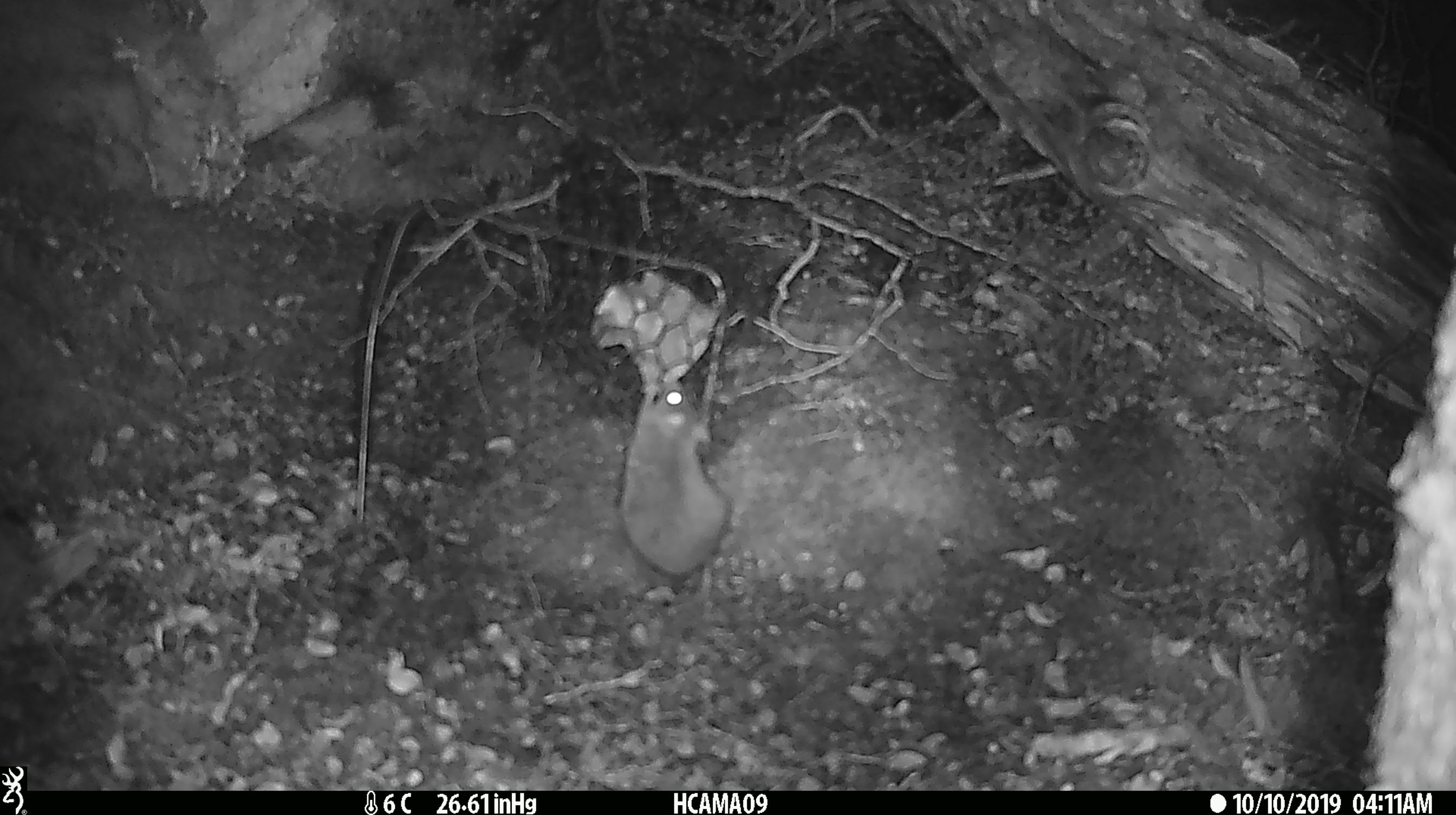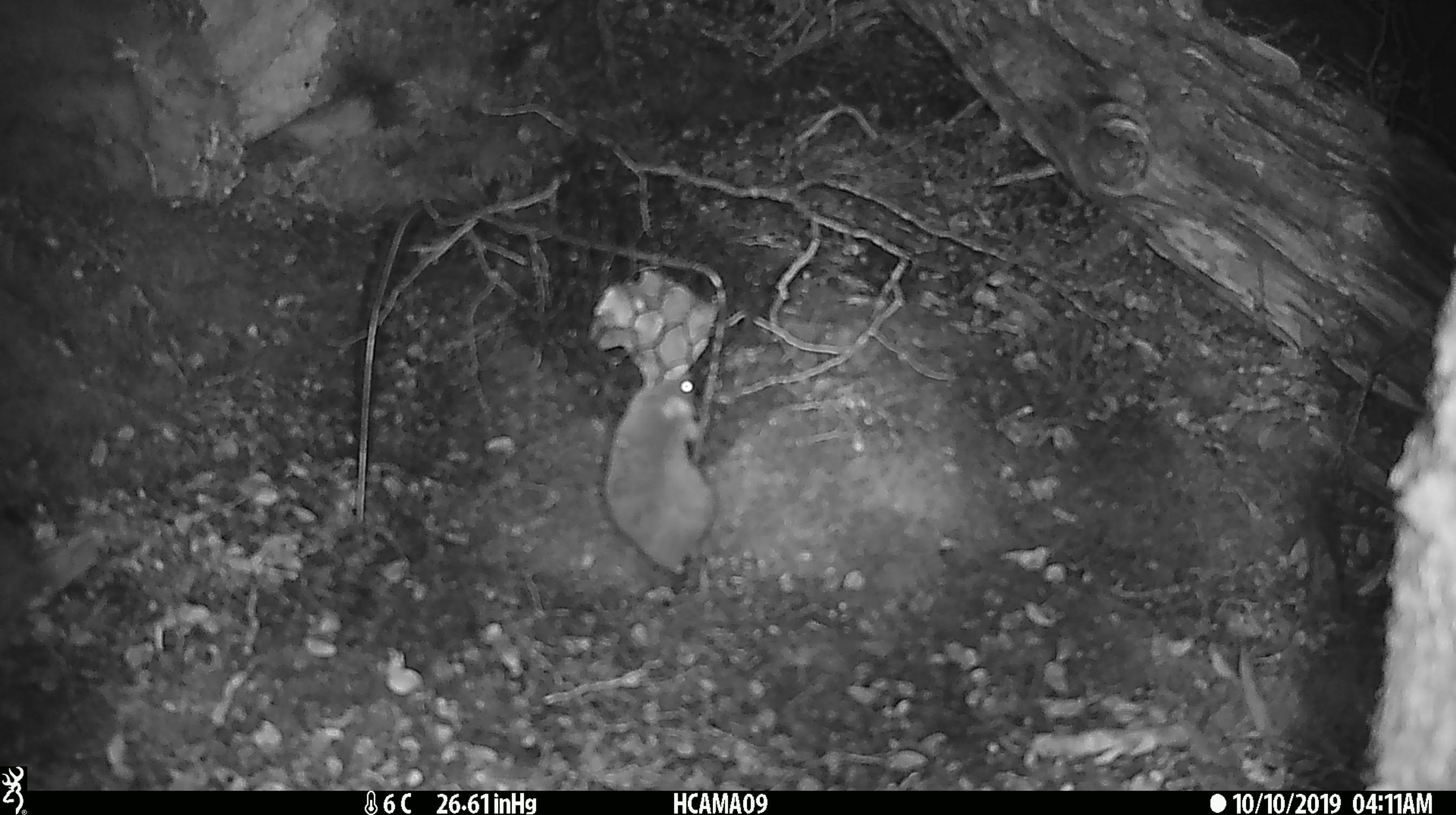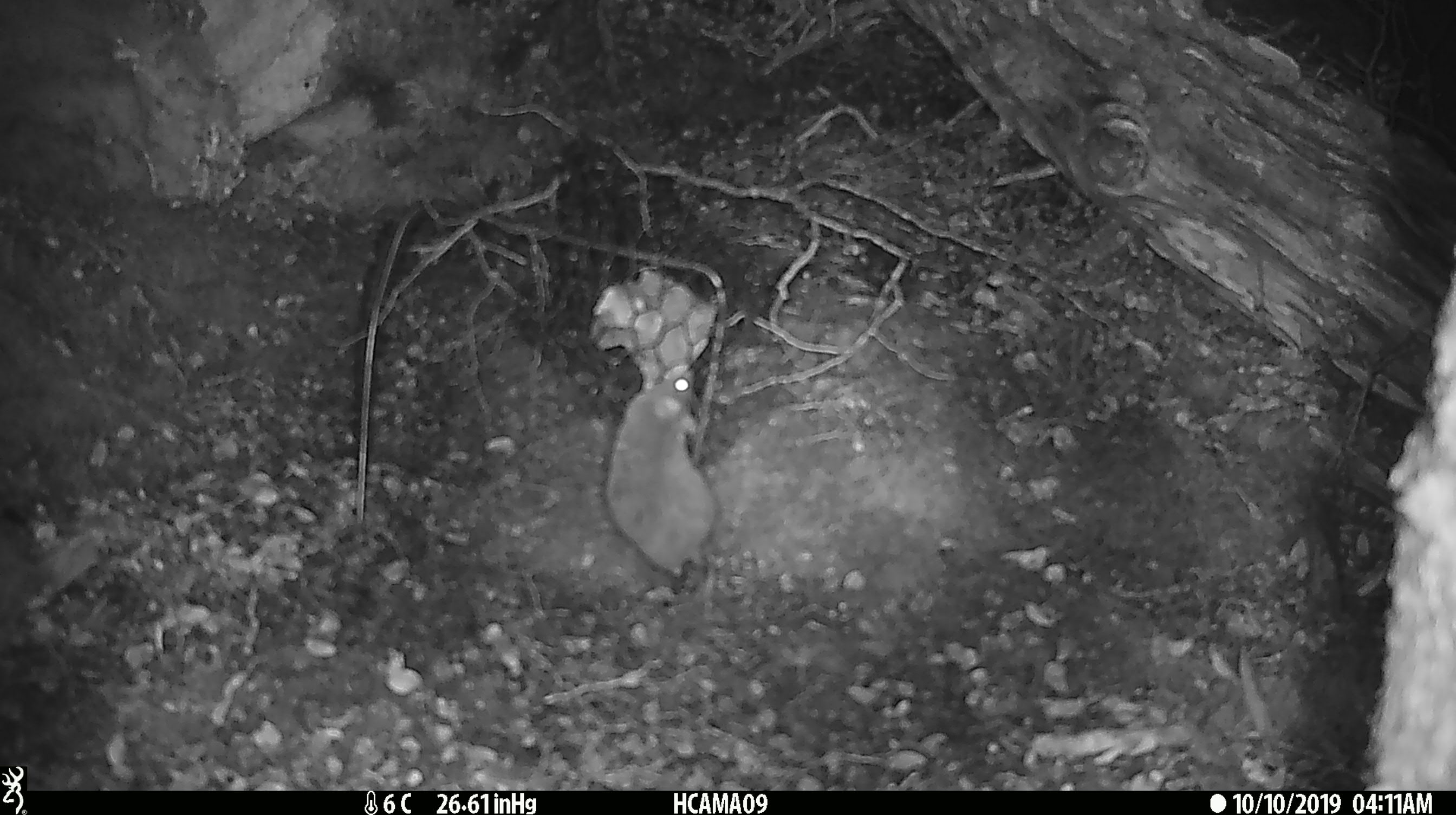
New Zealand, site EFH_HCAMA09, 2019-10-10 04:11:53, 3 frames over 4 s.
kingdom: Animalia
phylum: Chordata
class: Mammalia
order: Rodentia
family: Muridae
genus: Mus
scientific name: Mus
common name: mouse